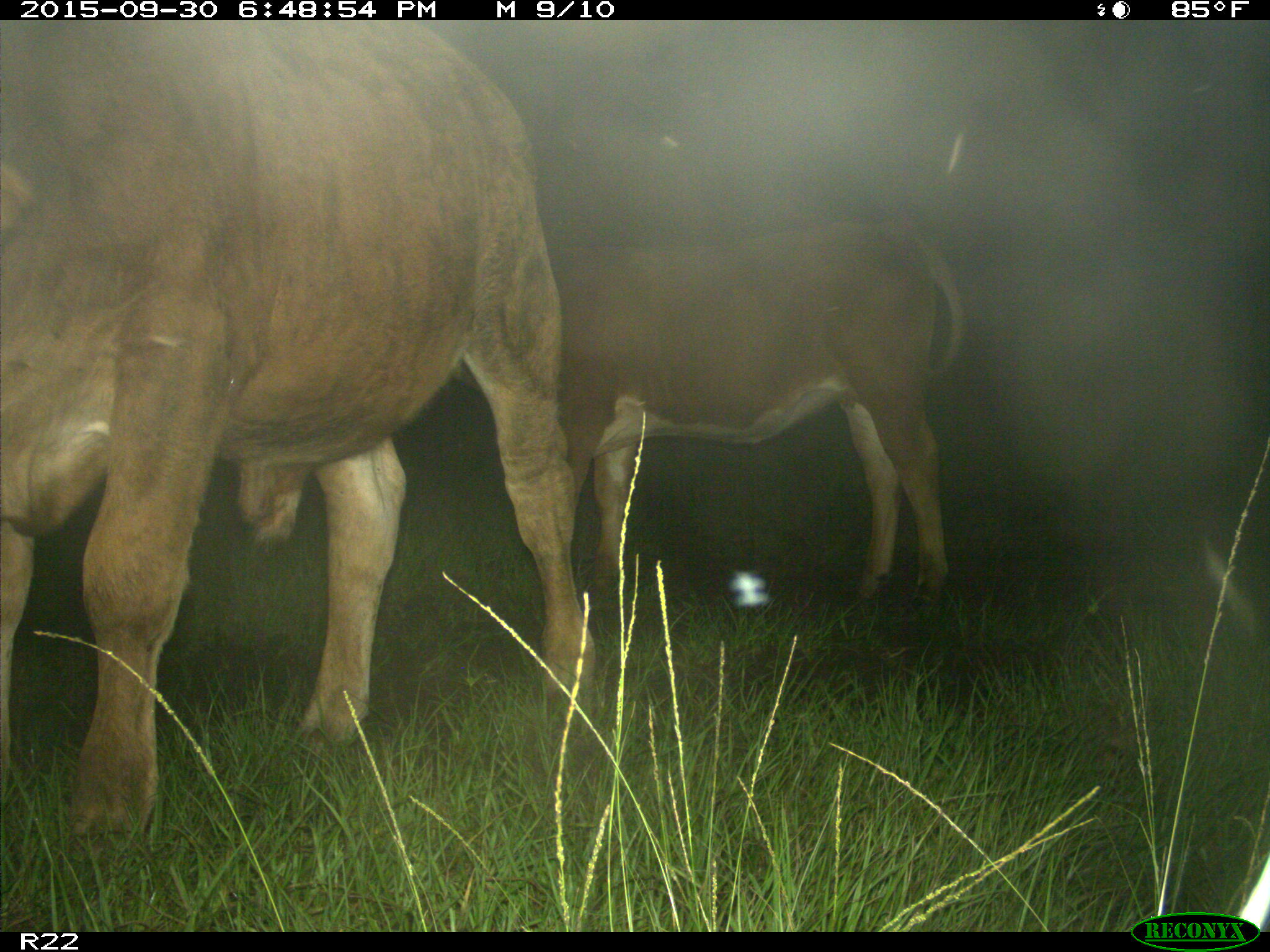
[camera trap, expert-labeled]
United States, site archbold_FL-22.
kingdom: Animalia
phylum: Chordata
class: Mammalia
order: Artiodactyla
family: Bovidae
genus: Bos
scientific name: Bos taurus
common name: domestic cow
Bos taurus (domestic cow).